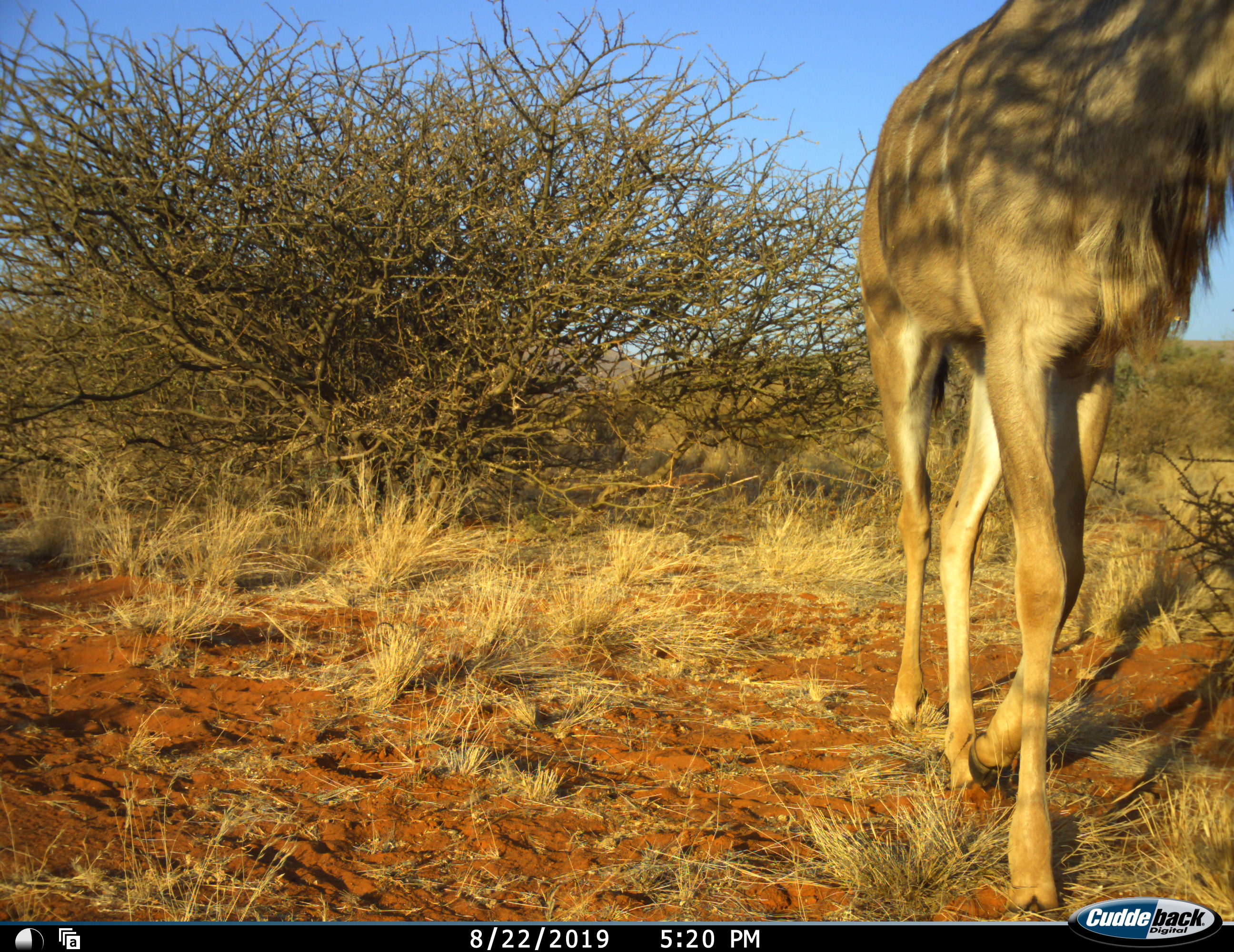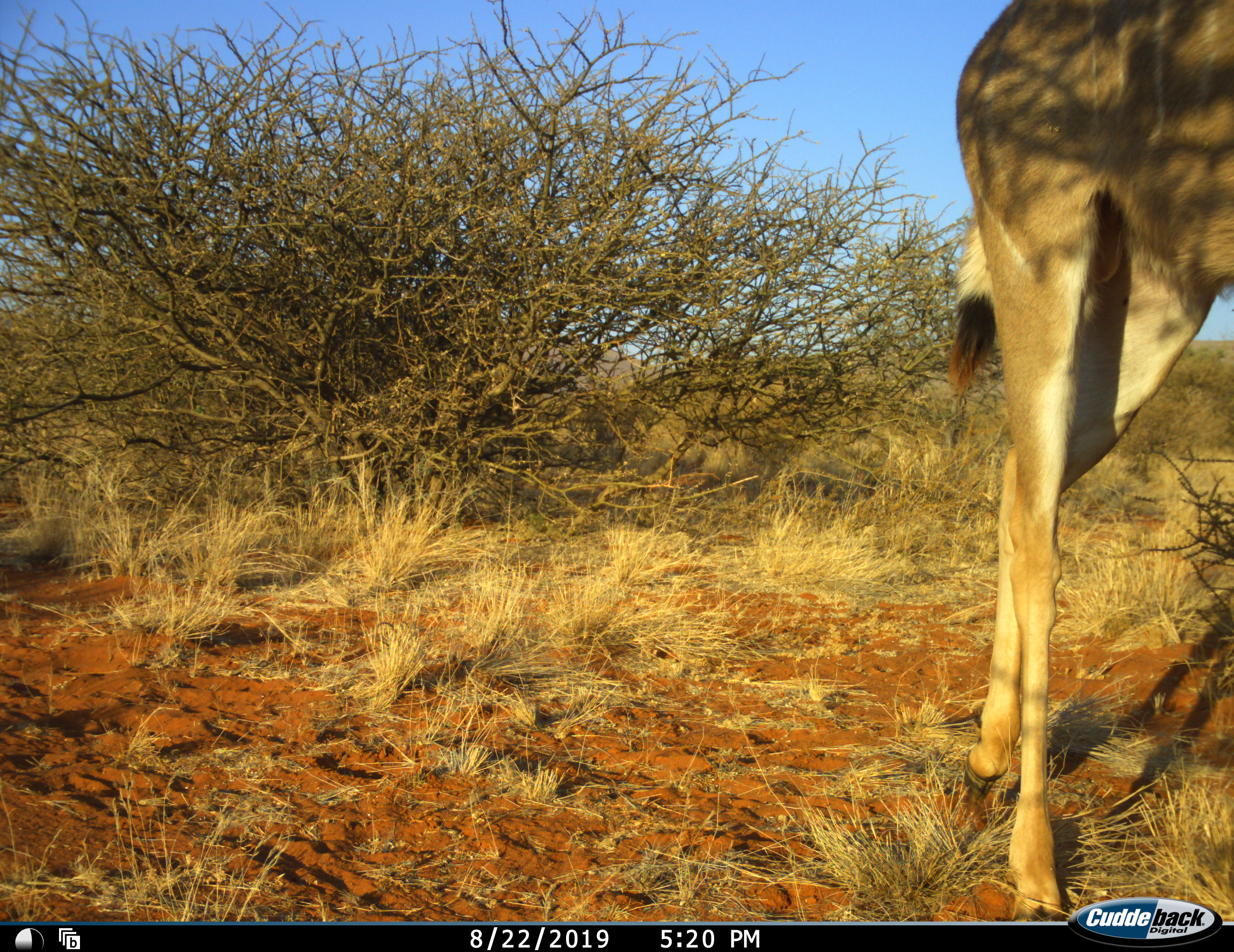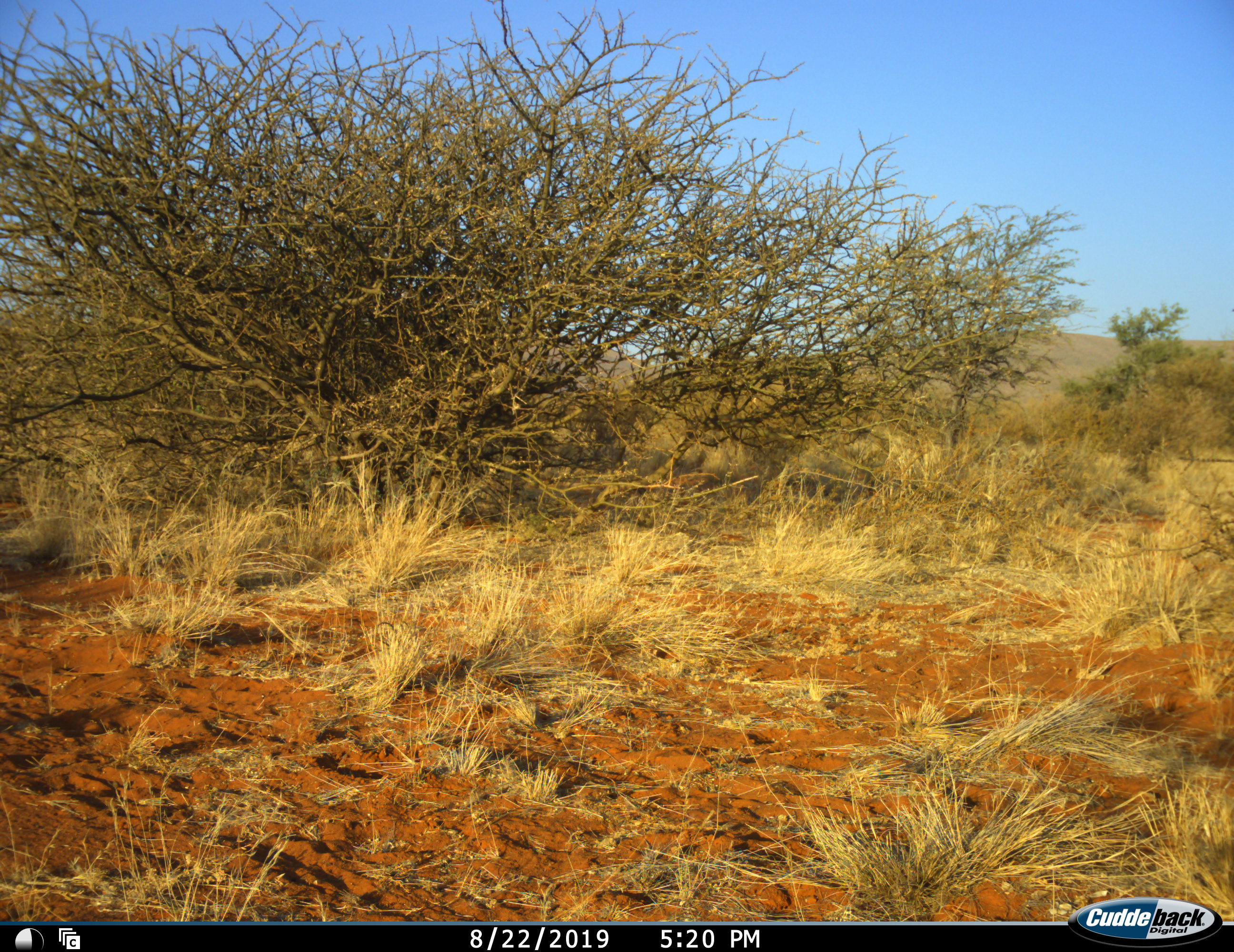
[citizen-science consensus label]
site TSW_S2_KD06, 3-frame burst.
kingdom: Animalia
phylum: Chordata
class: Mammalia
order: Artiodactyla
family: Bovidae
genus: Tragelaphus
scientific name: Tragelaphus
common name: kudu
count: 1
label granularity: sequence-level